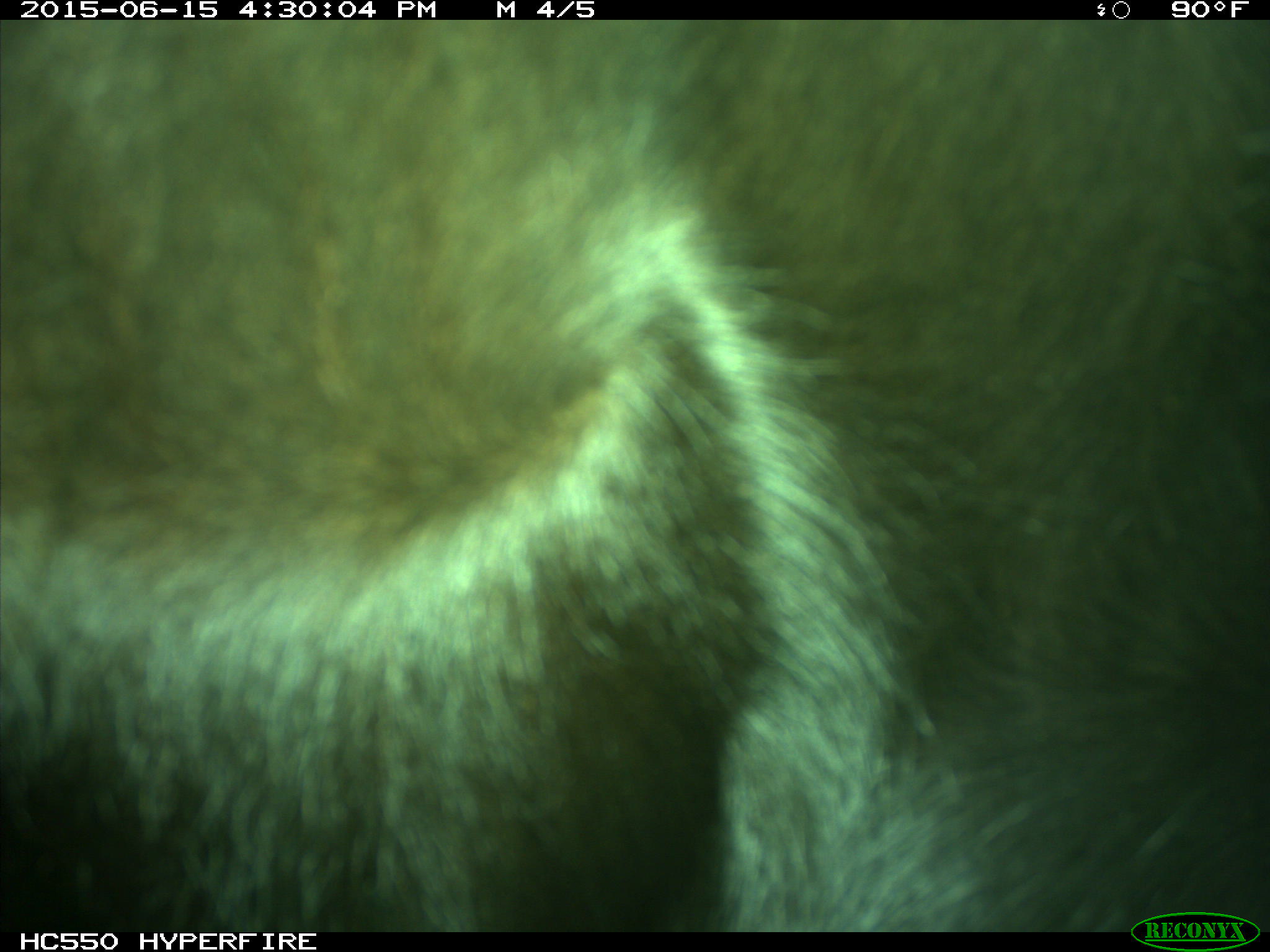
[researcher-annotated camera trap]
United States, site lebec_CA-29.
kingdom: Animalia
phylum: Chordata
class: Mammalia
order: Artiodactyla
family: Bovidae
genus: Bos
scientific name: Bos taurus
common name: domestic cow